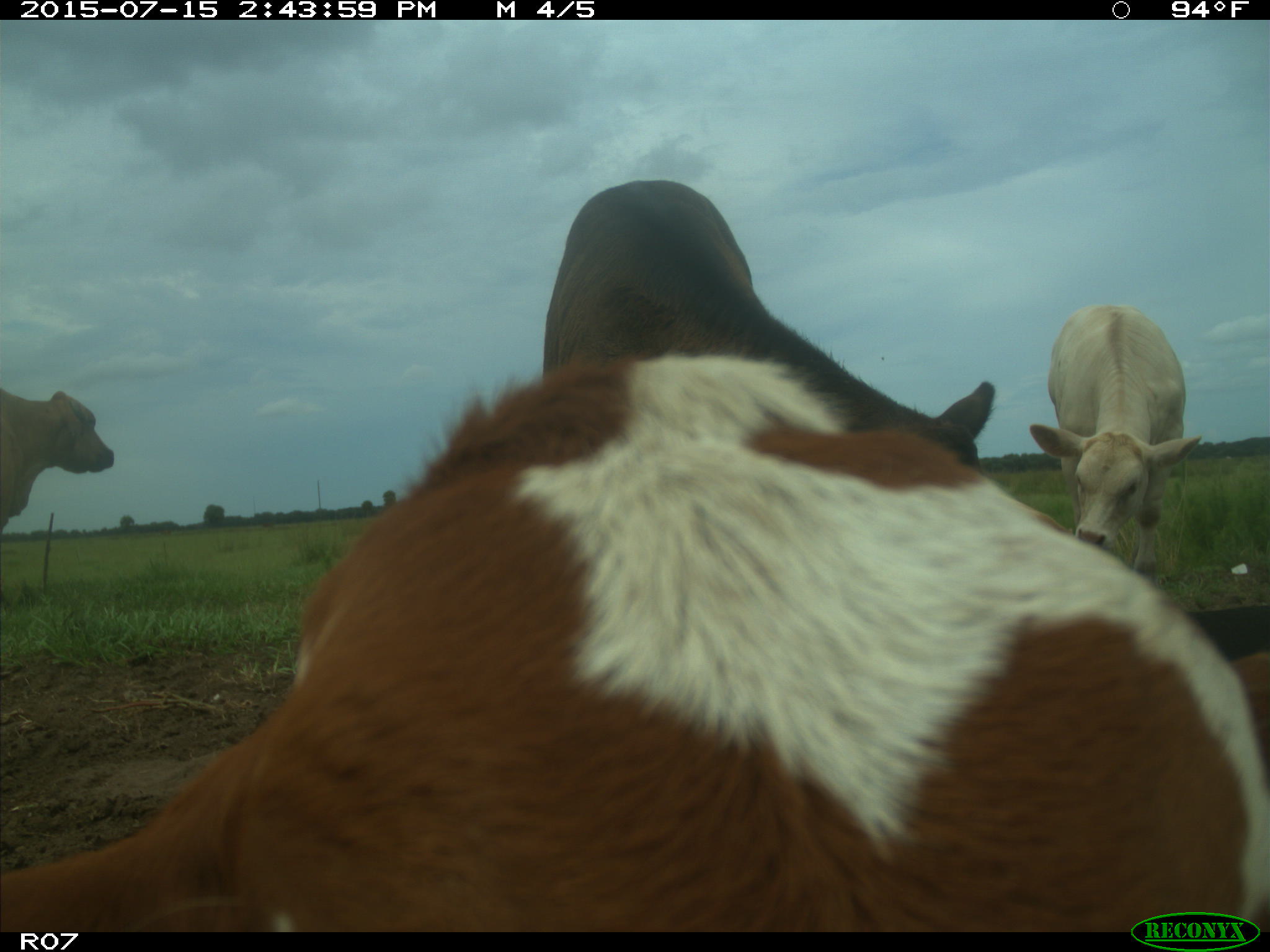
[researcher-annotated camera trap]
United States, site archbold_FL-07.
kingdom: Animalia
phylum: Chordata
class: Mammalia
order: Artiodactyla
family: Bovidae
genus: Bos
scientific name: Bos taurus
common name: domestic cow